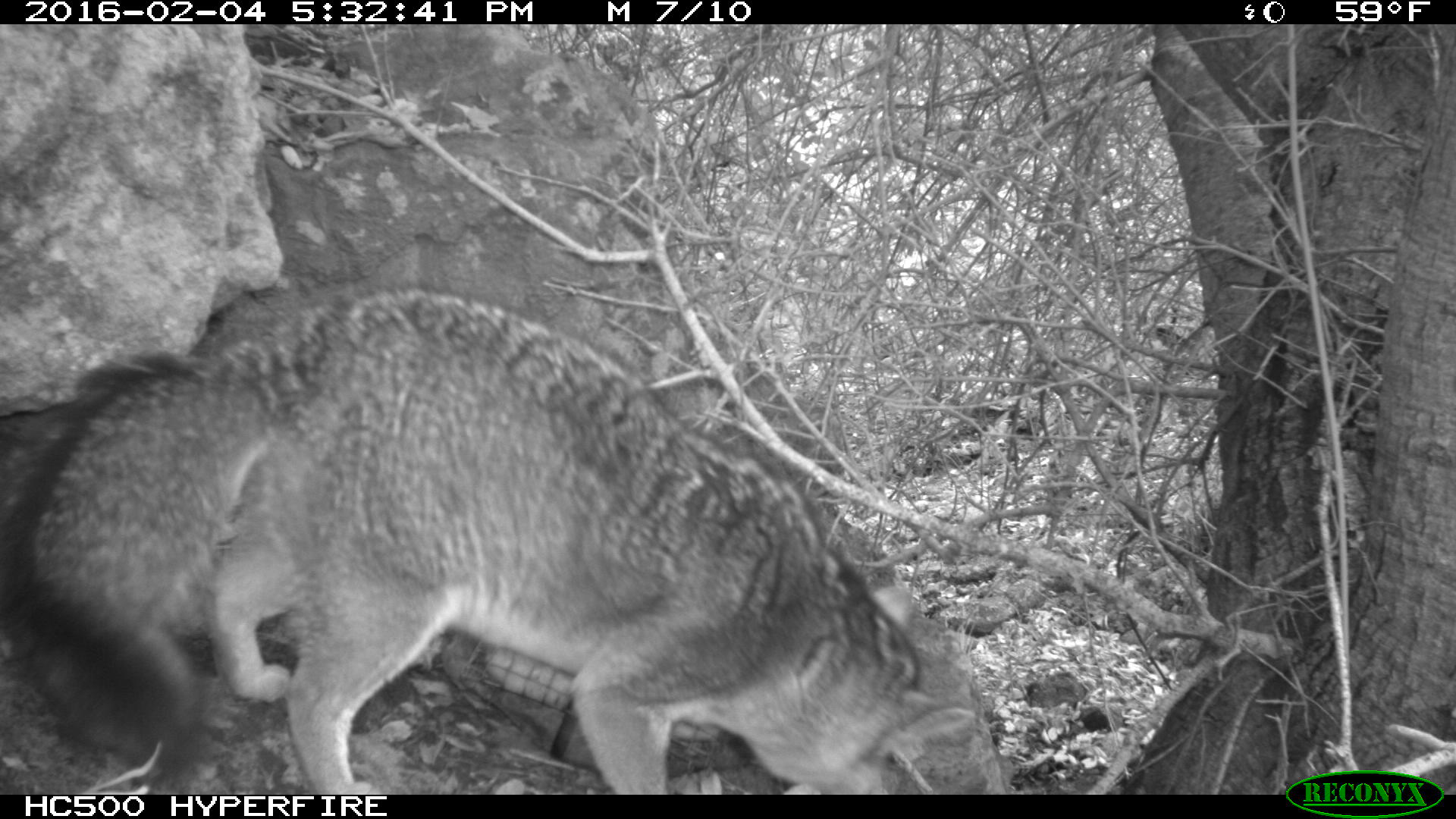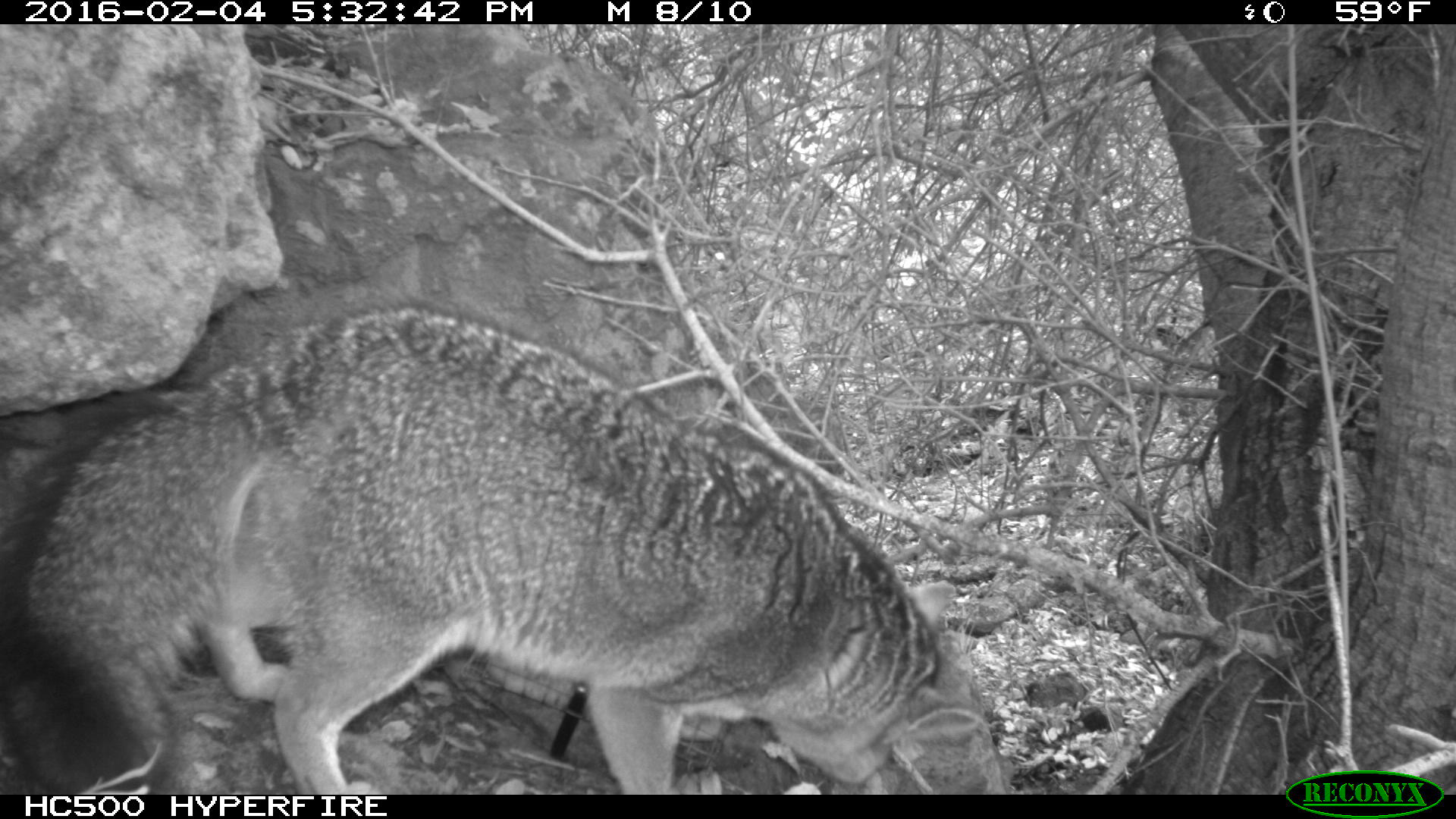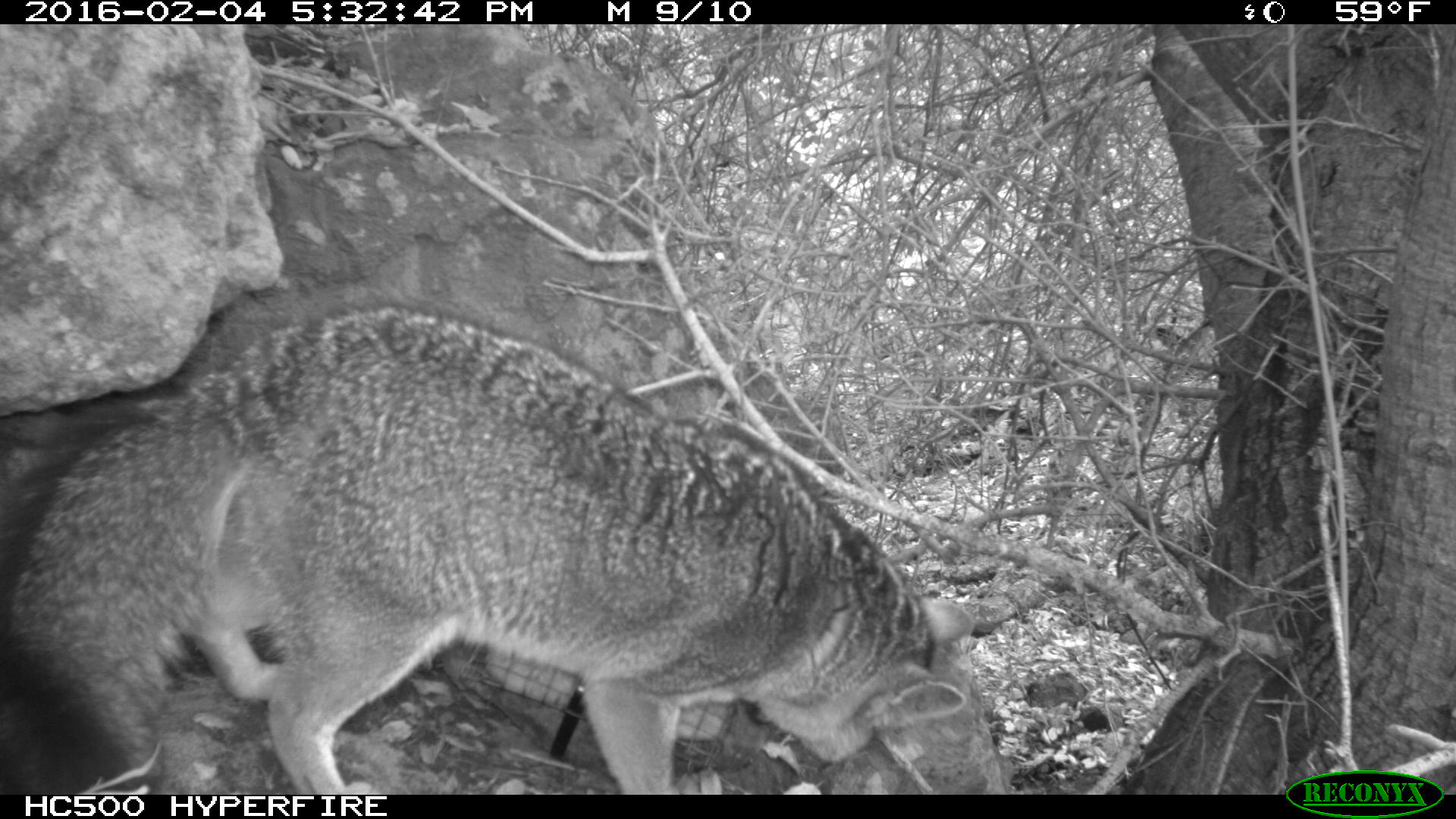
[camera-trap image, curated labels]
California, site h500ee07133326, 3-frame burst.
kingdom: Animalia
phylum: Chordata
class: Mammalia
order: Carnivora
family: Canidae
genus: Urocyon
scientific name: Urocyon littoralis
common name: island fox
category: fox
Fox (island fox) (Urocyon littoralis).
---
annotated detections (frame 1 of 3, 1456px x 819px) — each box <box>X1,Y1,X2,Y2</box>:
fox: <box>0,284,976,795</box>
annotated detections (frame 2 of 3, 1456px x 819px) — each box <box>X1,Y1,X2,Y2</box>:
fox: <box>0,301,980,793</box>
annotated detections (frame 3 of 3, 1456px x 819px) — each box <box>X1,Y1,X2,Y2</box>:
fox: <box>0,299,972,795</box>